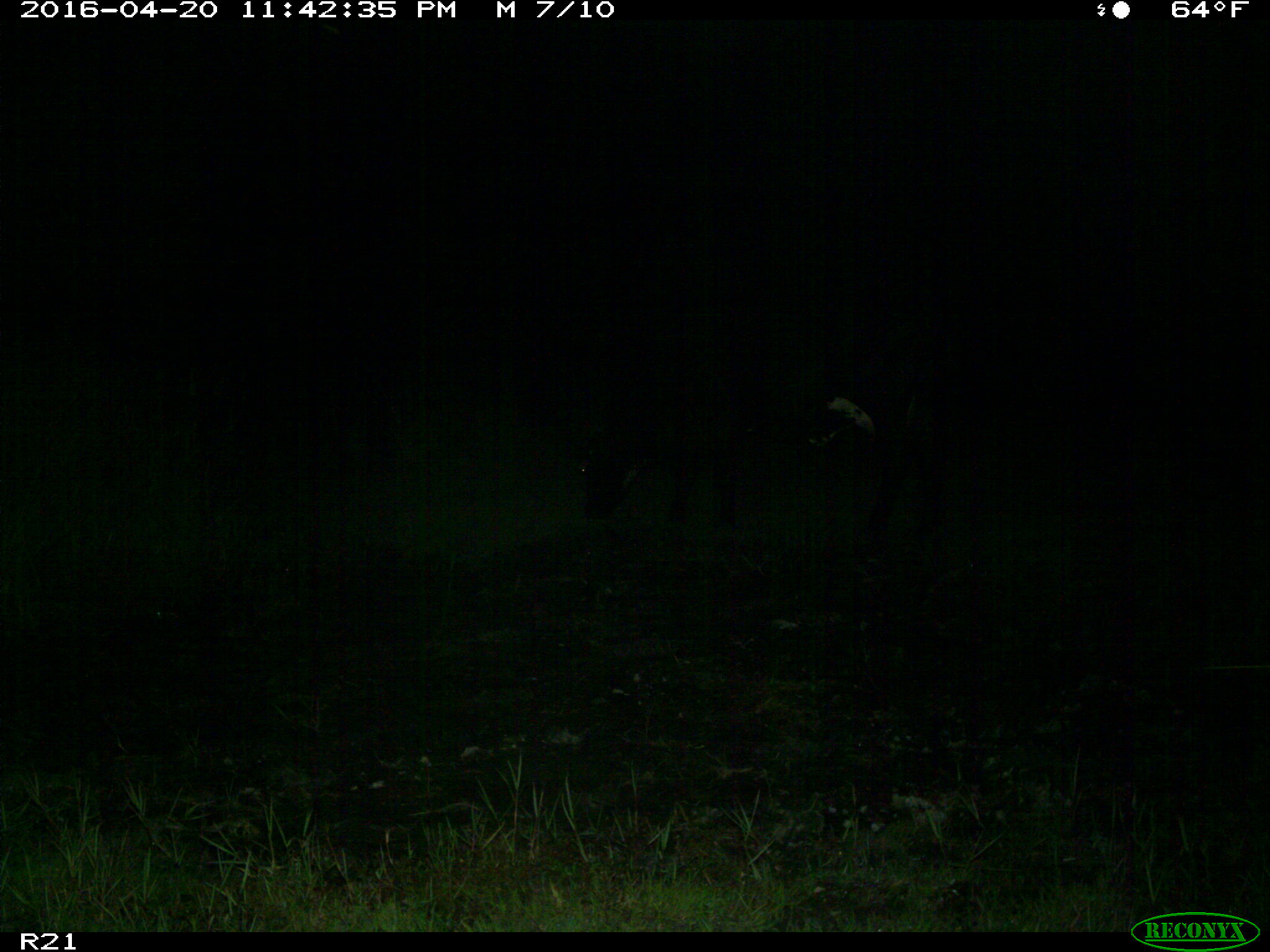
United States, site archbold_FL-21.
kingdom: Animalia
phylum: Chordata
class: Mammalia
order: Artiodactyla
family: Bovidae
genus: Bos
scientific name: Bos taurus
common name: domestic cow